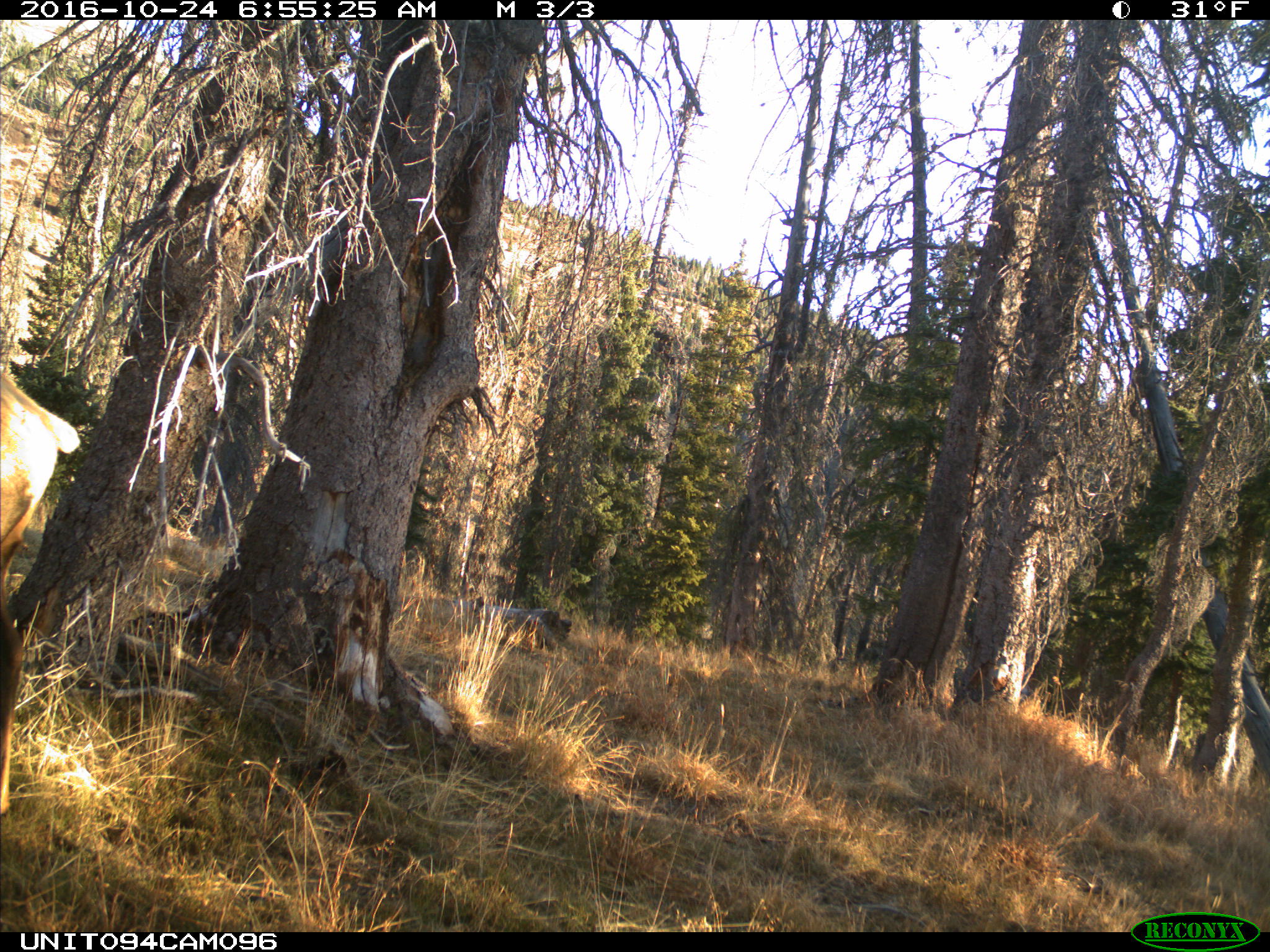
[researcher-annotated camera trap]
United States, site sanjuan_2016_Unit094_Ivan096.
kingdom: Animalia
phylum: Chordata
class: Mammalia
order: Artiodactyla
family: Cervidae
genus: Cervus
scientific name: Cervus elaphus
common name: red deer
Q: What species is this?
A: Cervus elaphus (red deer).